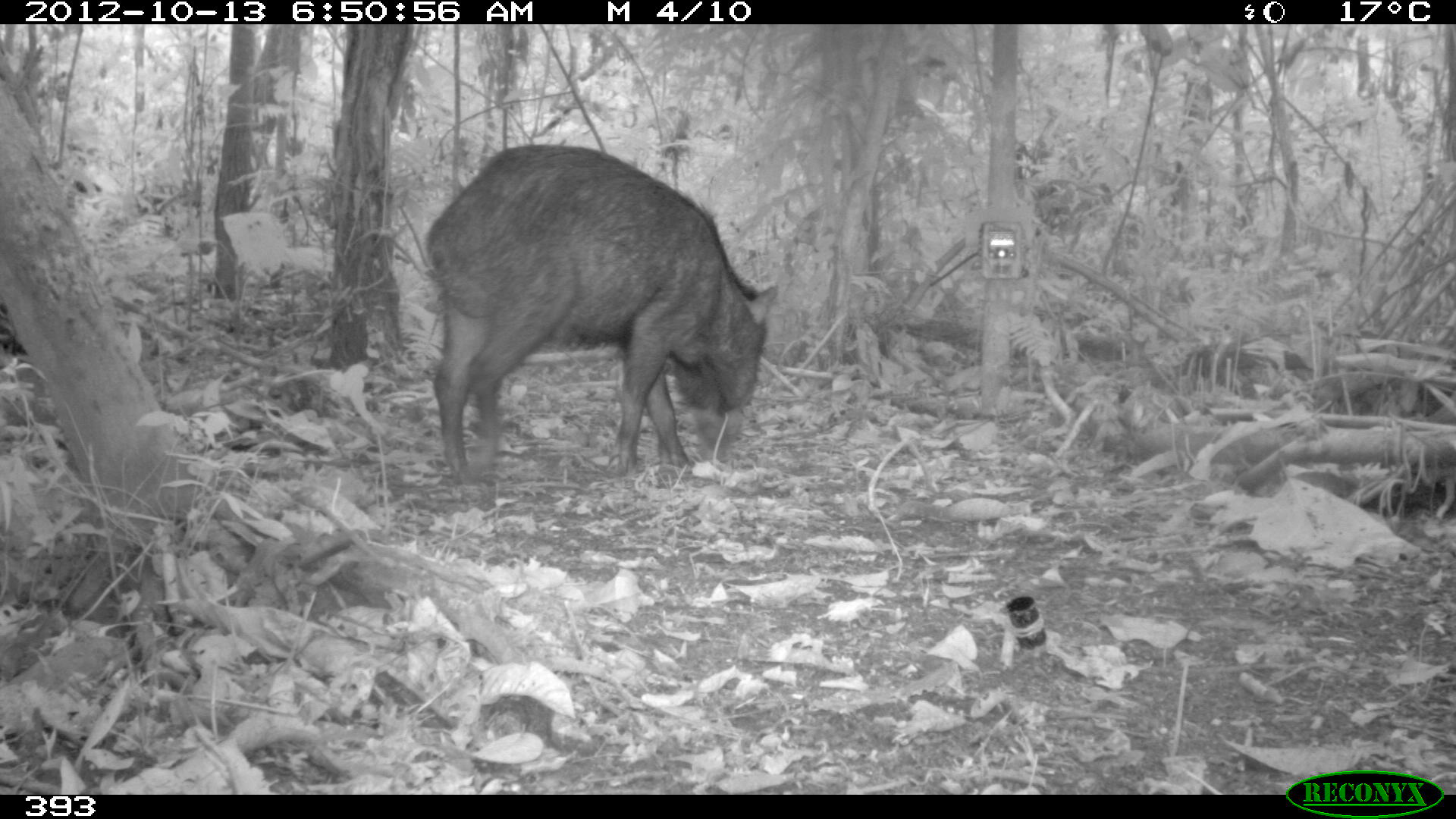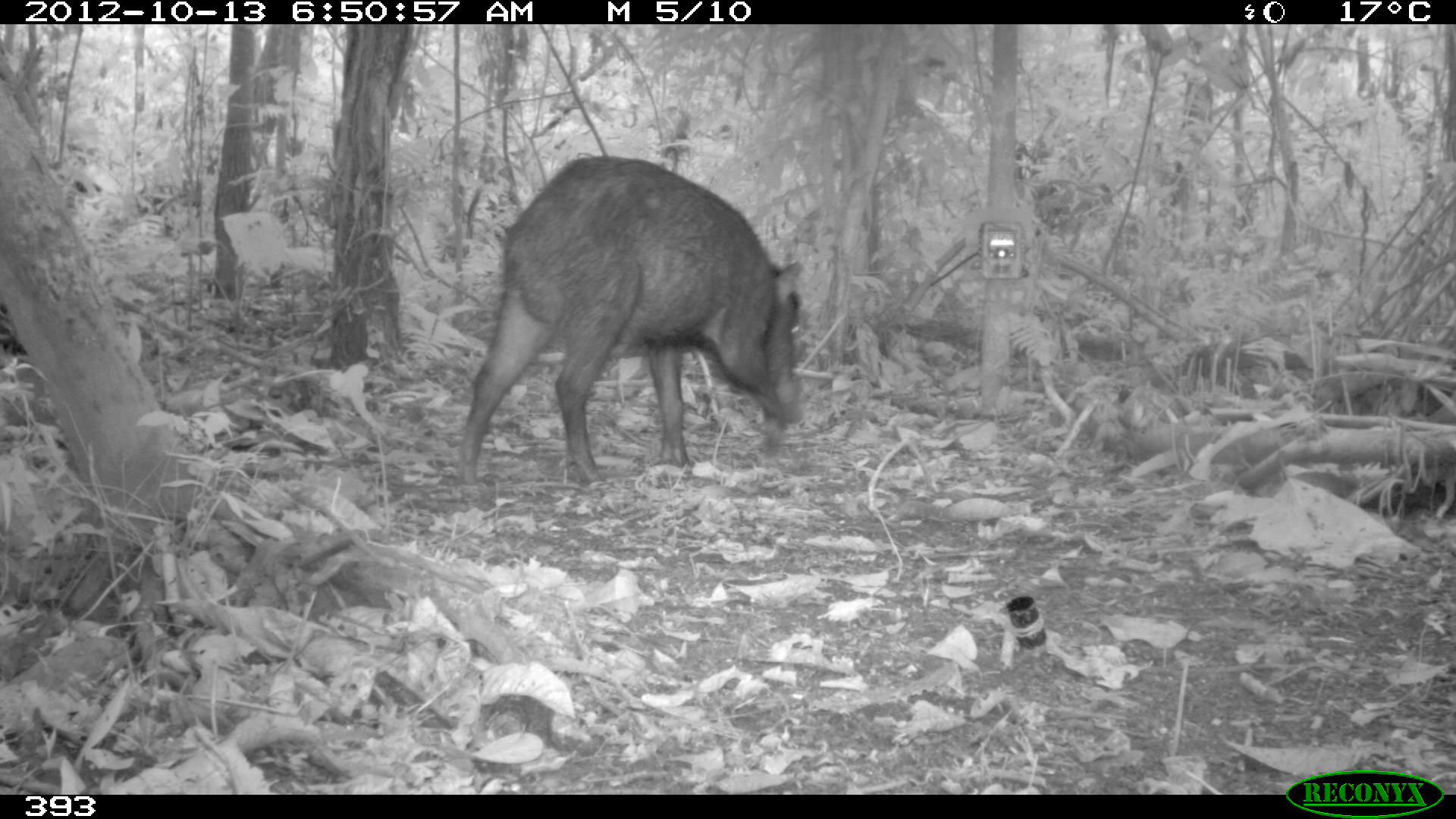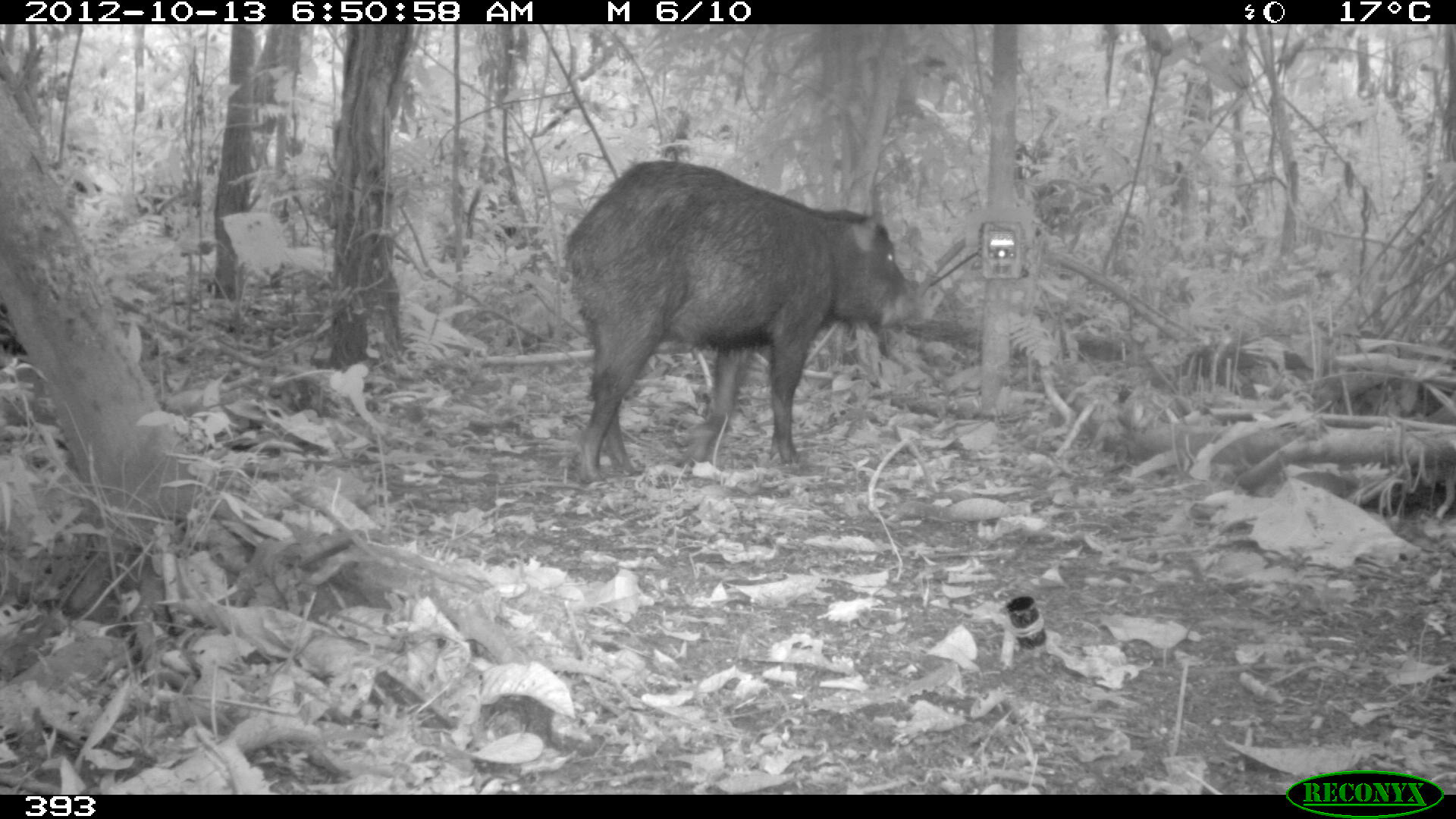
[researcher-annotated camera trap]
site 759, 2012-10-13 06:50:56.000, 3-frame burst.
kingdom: Animalia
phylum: Chordata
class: Mammalia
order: Artiodactyla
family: Tayassuidae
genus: Tayassu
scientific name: Tayassu pecari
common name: white-lipped peccary